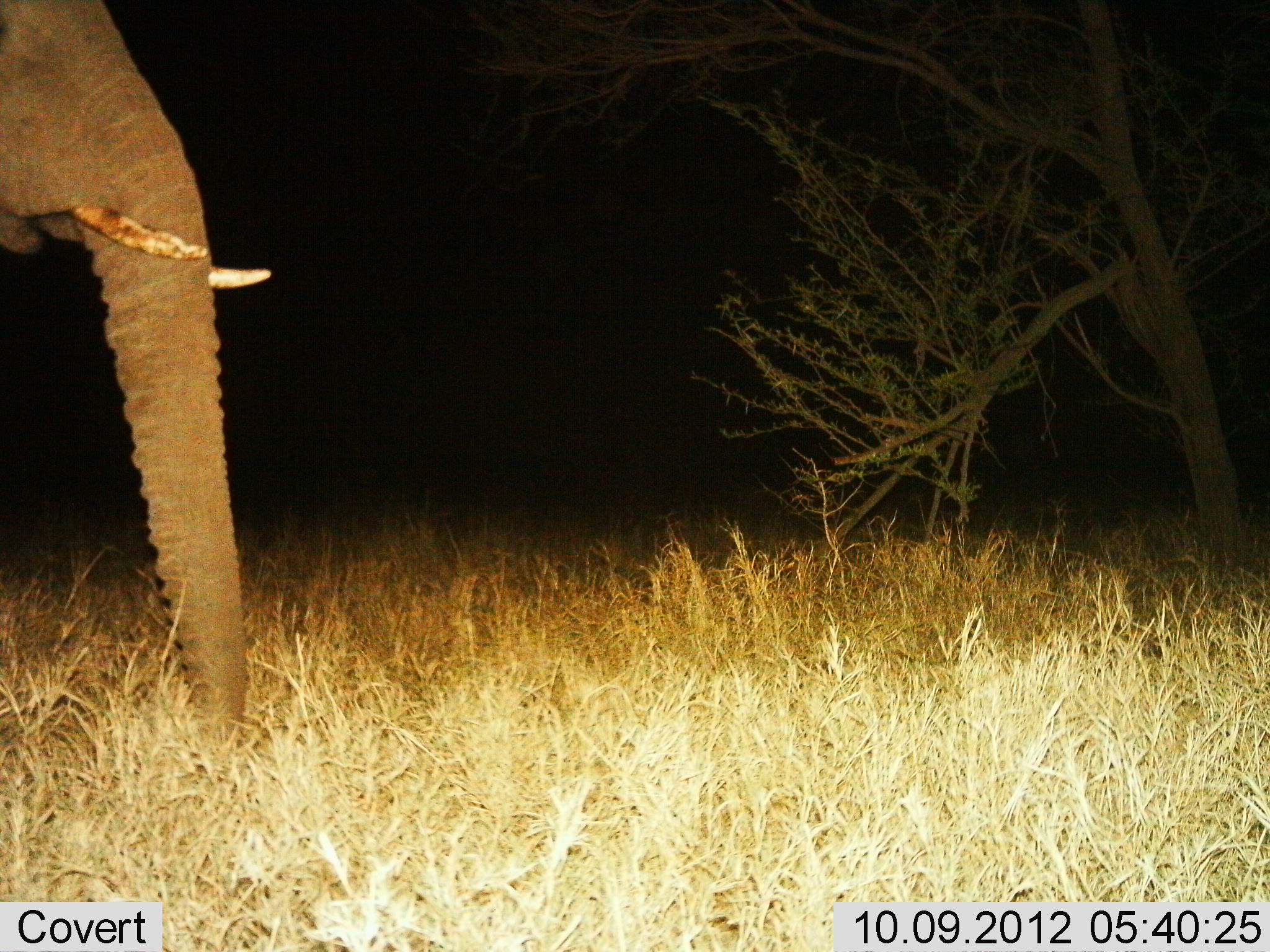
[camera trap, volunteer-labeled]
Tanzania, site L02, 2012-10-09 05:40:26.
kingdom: Animalia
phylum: Chordata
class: Mammalia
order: Proboscidea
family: Elephantidae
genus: Loxodonta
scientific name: Loxodonta africana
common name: african bush elephant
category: elephant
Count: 1.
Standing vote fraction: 70%.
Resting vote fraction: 0%.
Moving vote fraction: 30%.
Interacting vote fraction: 0%.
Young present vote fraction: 0%.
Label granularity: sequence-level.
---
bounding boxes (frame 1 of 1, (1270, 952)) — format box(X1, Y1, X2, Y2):
animal: box(0, 2, 274, 738)